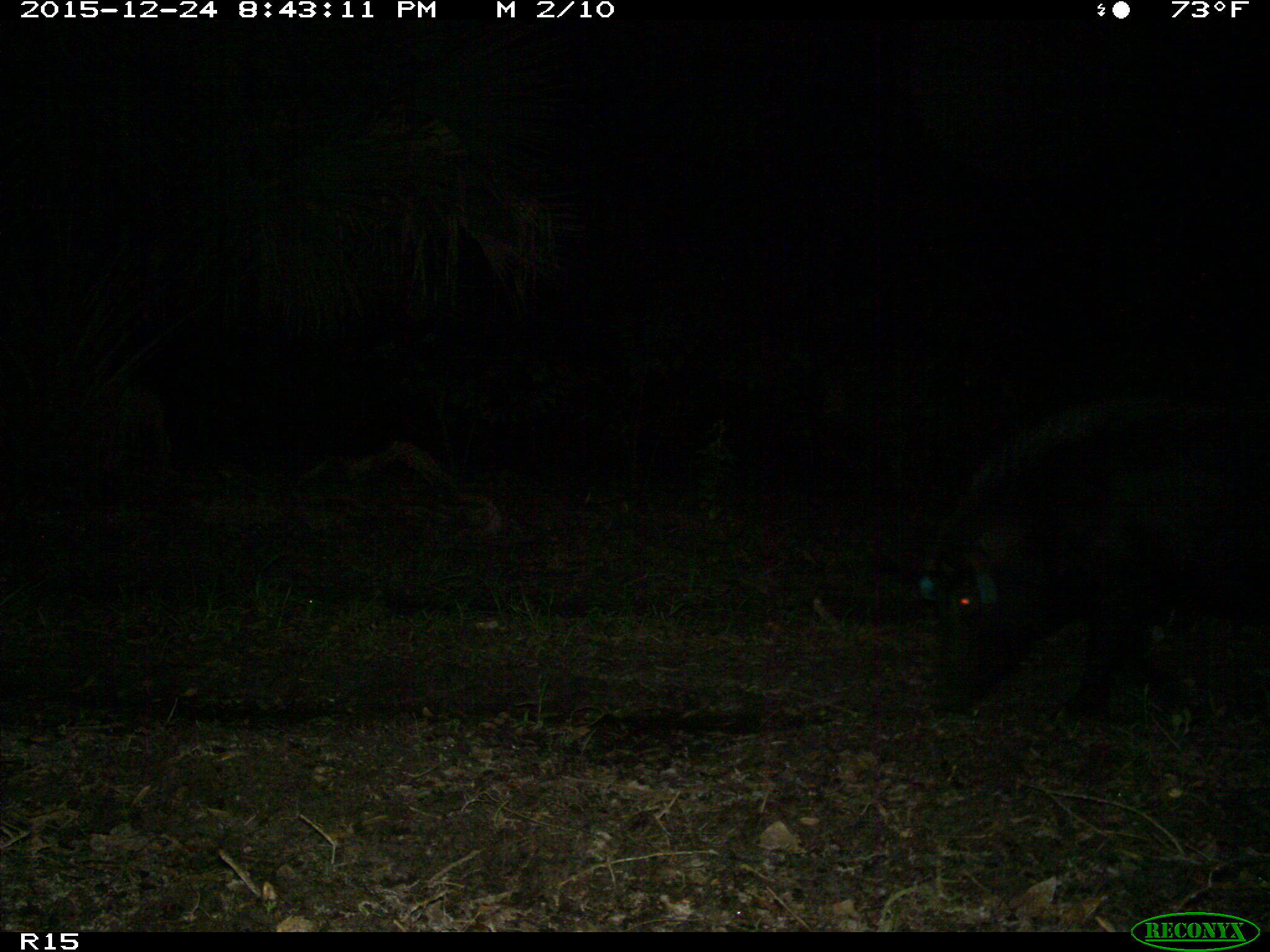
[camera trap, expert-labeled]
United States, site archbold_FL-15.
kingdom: Animalia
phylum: Chordata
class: Mammalia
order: Artiodactyla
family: Suidae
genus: Sus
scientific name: Sus scrofa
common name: wild boar